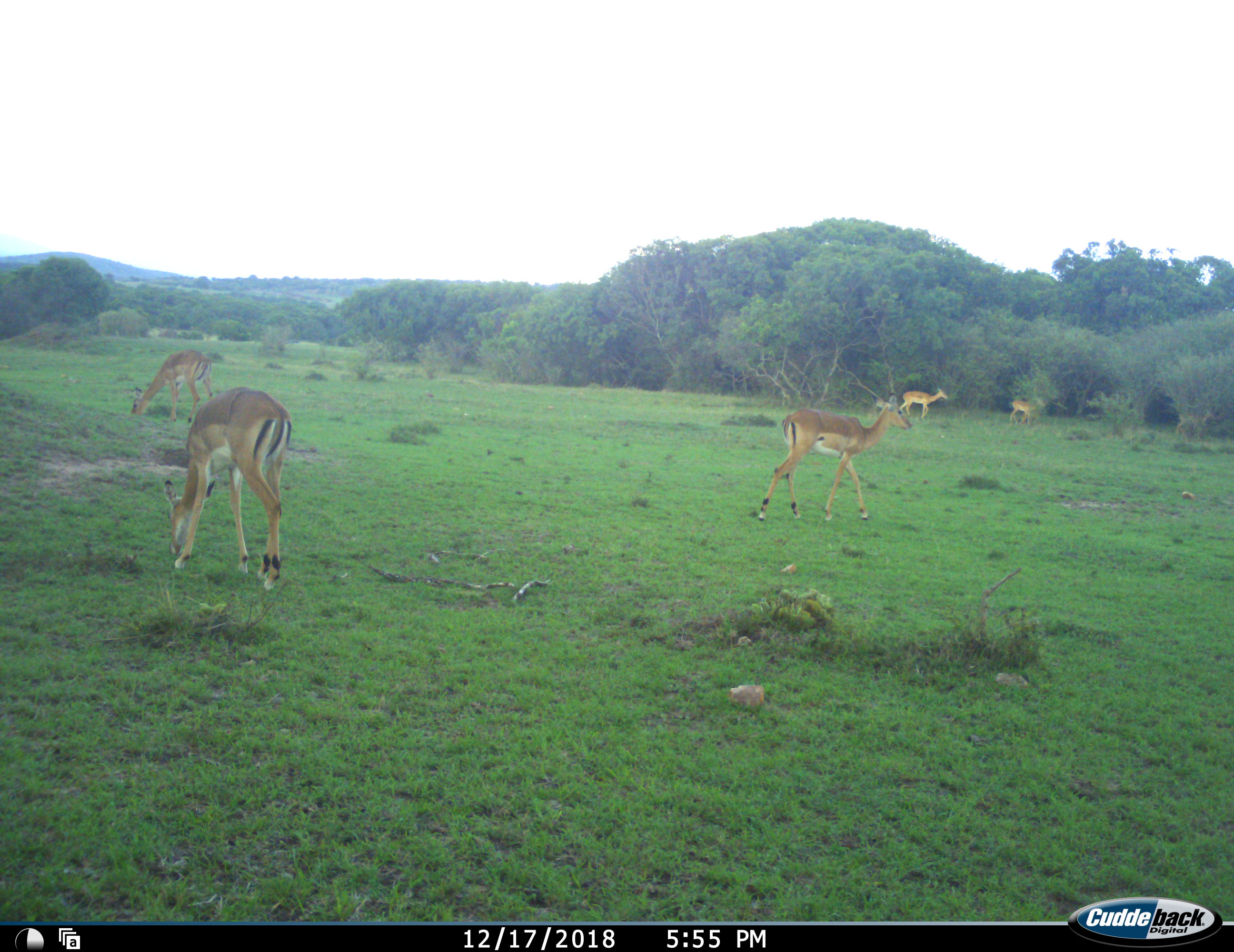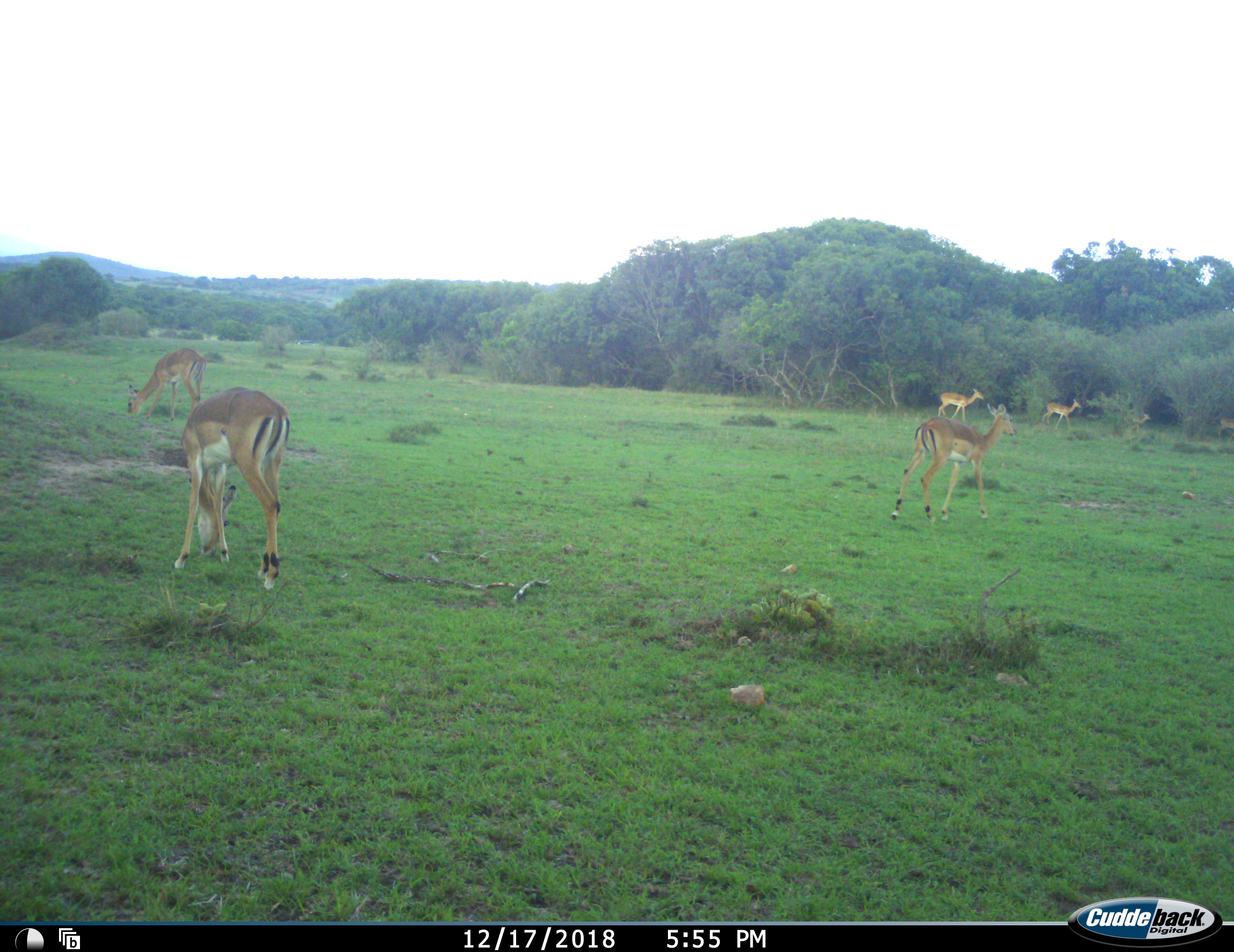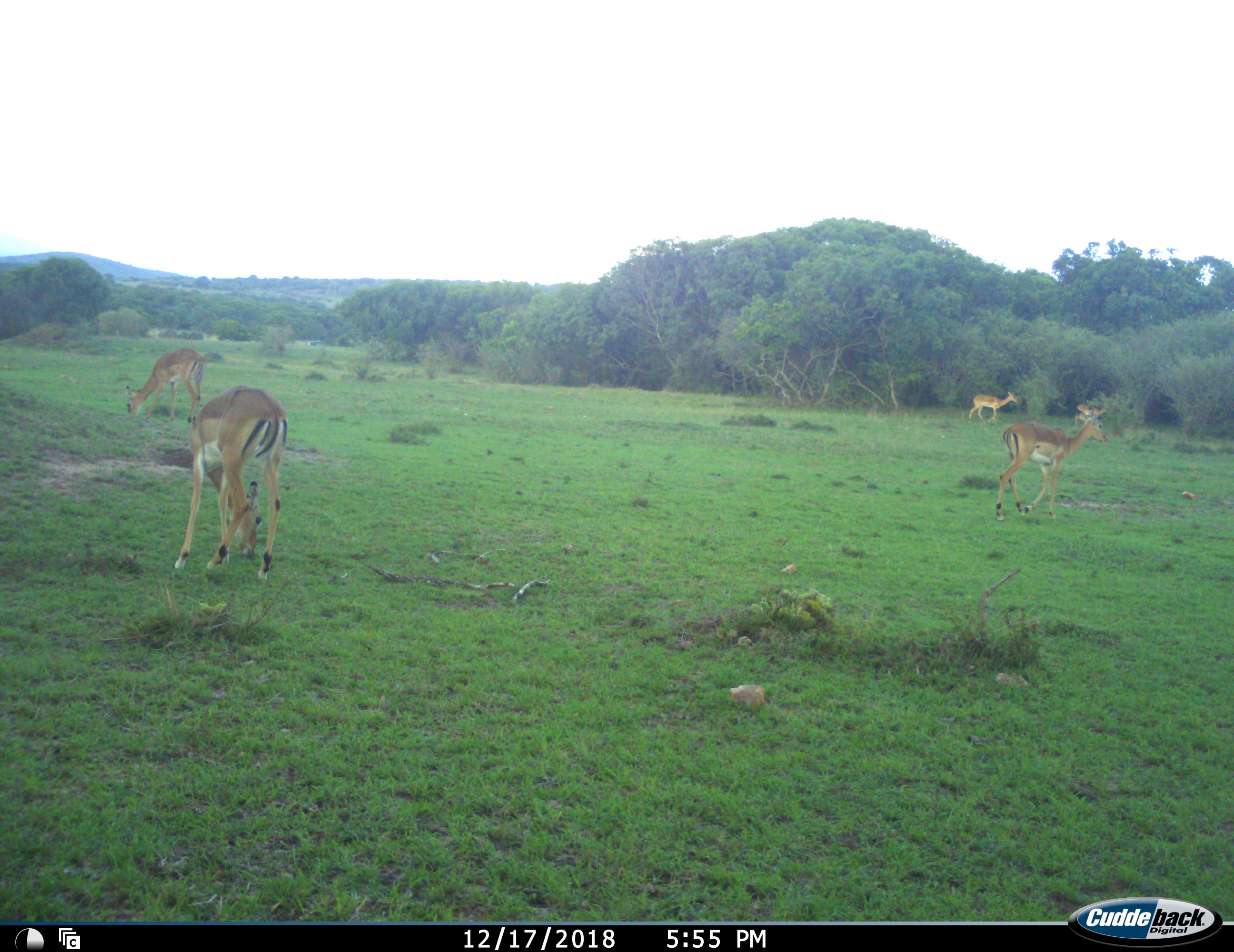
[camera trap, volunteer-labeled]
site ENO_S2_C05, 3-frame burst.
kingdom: Animalia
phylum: Chordata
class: Mammalia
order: Artiodactyla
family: Bovidae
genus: Aepyceros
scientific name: Aepyceros melampus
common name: impala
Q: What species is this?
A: Impala (Aepyceros melampus).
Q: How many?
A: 7.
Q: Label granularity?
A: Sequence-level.